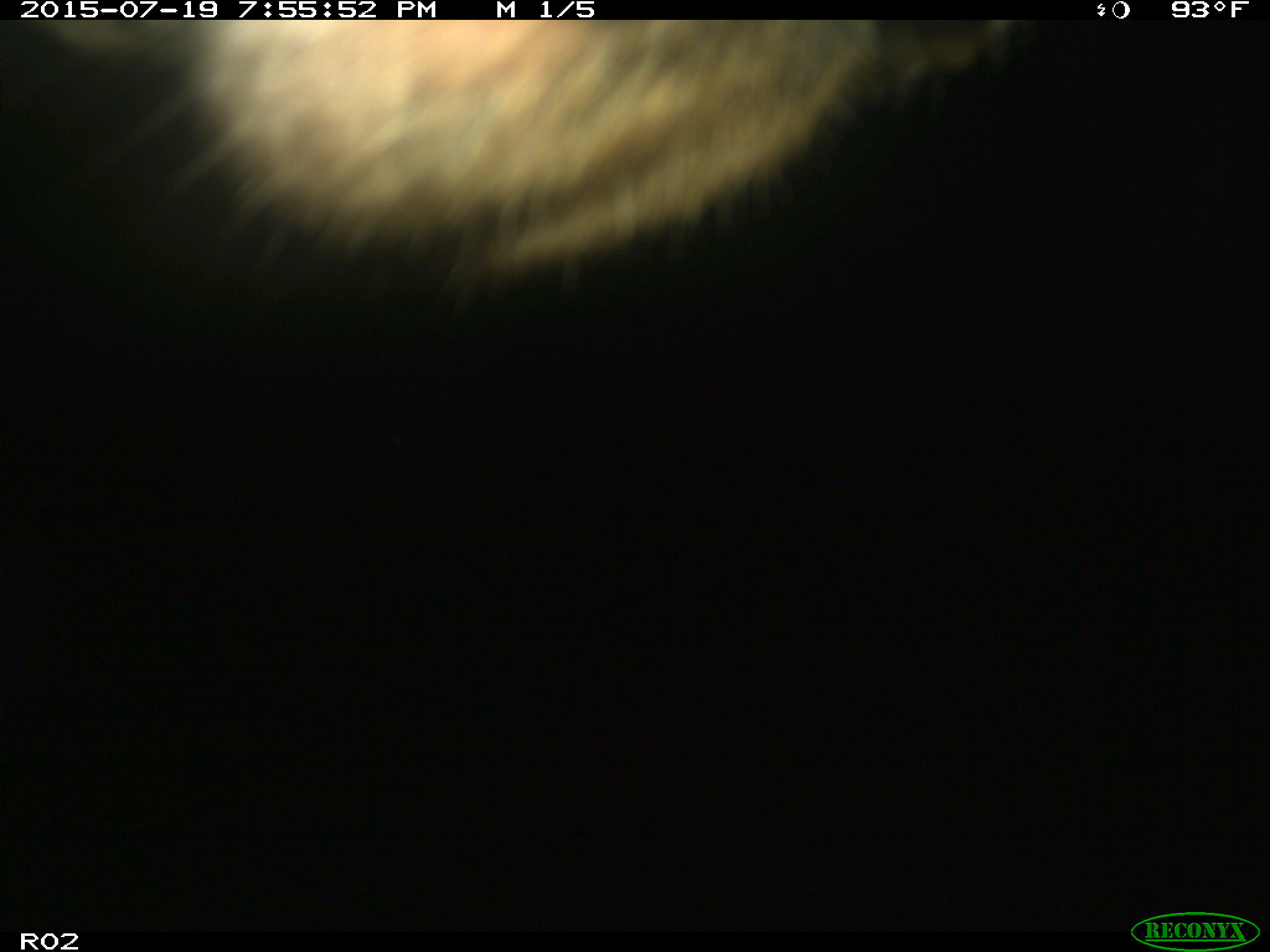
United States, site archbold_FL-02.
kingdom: Animalia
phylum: Chordata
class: Mammalia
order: Artiodactyla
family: Bovidae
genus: Bos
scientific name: Bos taurus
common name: domestic cow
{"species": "Bos taurus (domestic cow)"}